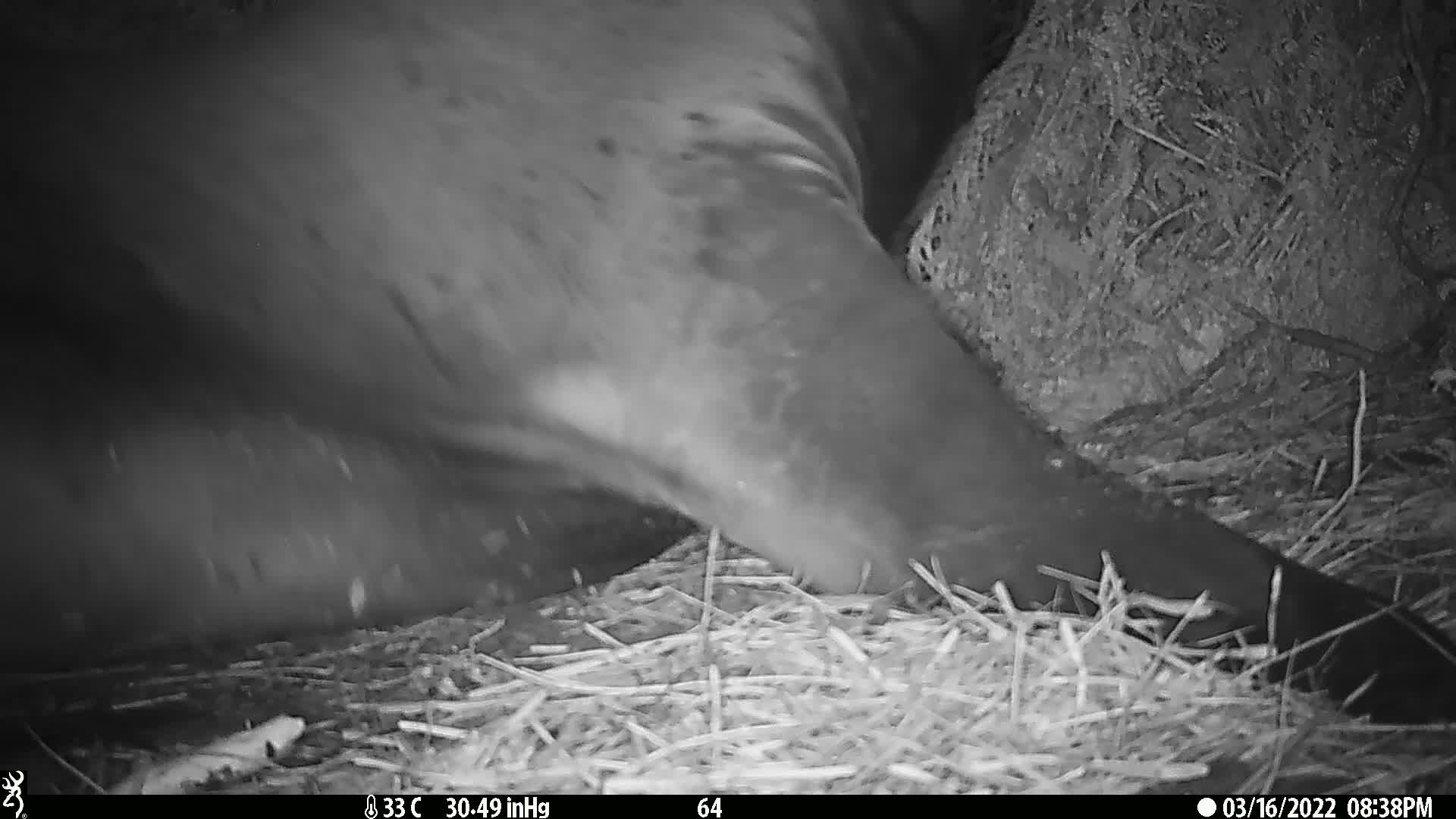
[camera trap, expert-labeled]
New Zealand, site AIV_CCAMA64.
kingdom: Animalia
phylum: Chordata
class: Mammalia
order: Carnivora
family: Otariidae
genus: Phocarctos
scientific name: Phocarctos hookeri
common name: new zealand sea lion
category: sealion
Sealion (new zealand sea lion) (Phocarctos hookeri).